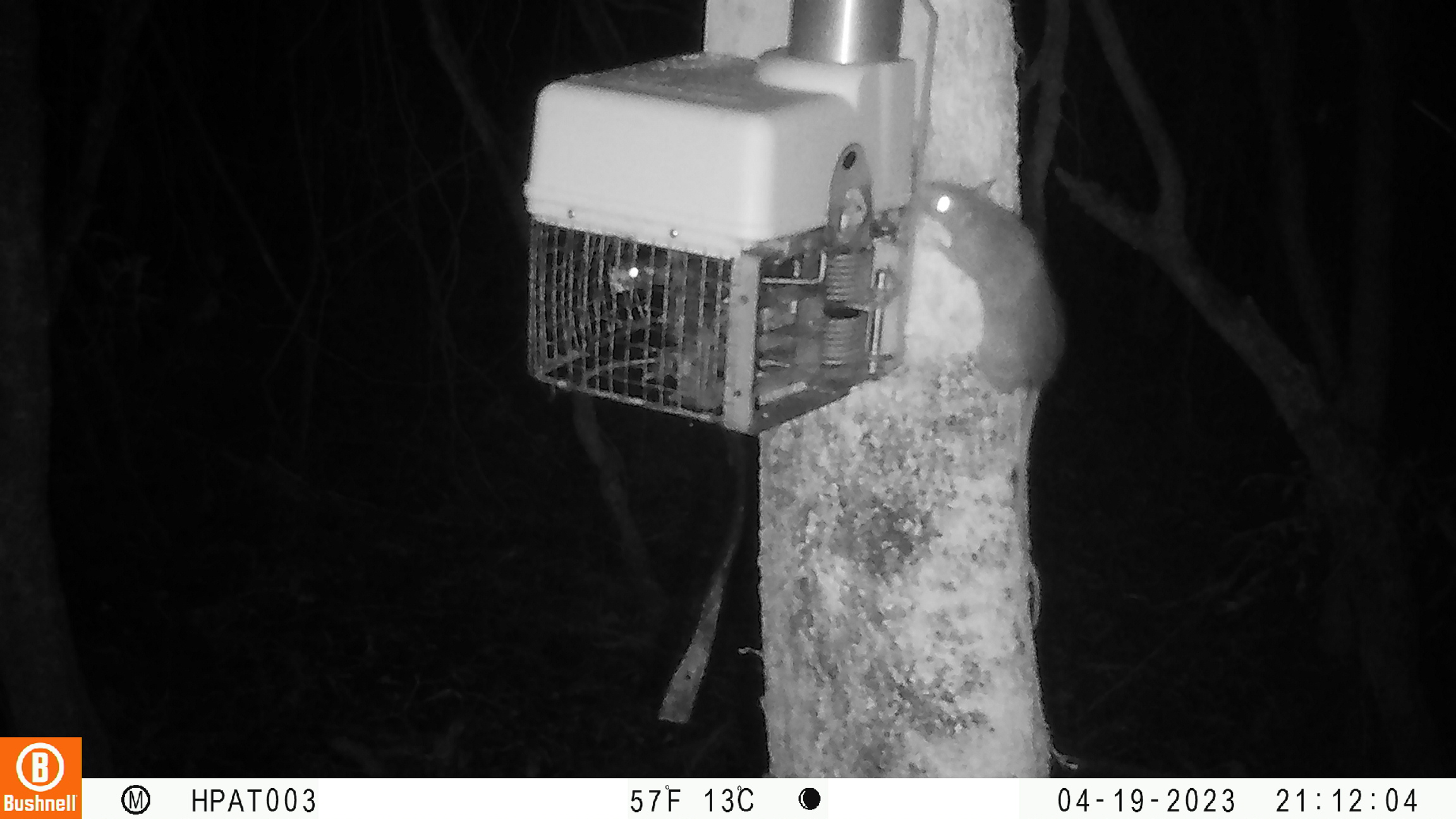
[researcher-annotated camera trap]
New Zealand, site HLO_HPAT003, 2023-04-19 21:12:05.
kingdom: Animalia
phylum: Chordata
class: Mammalia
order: Rodentia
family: Muridae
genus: Rattus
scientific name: Rattus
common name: rat